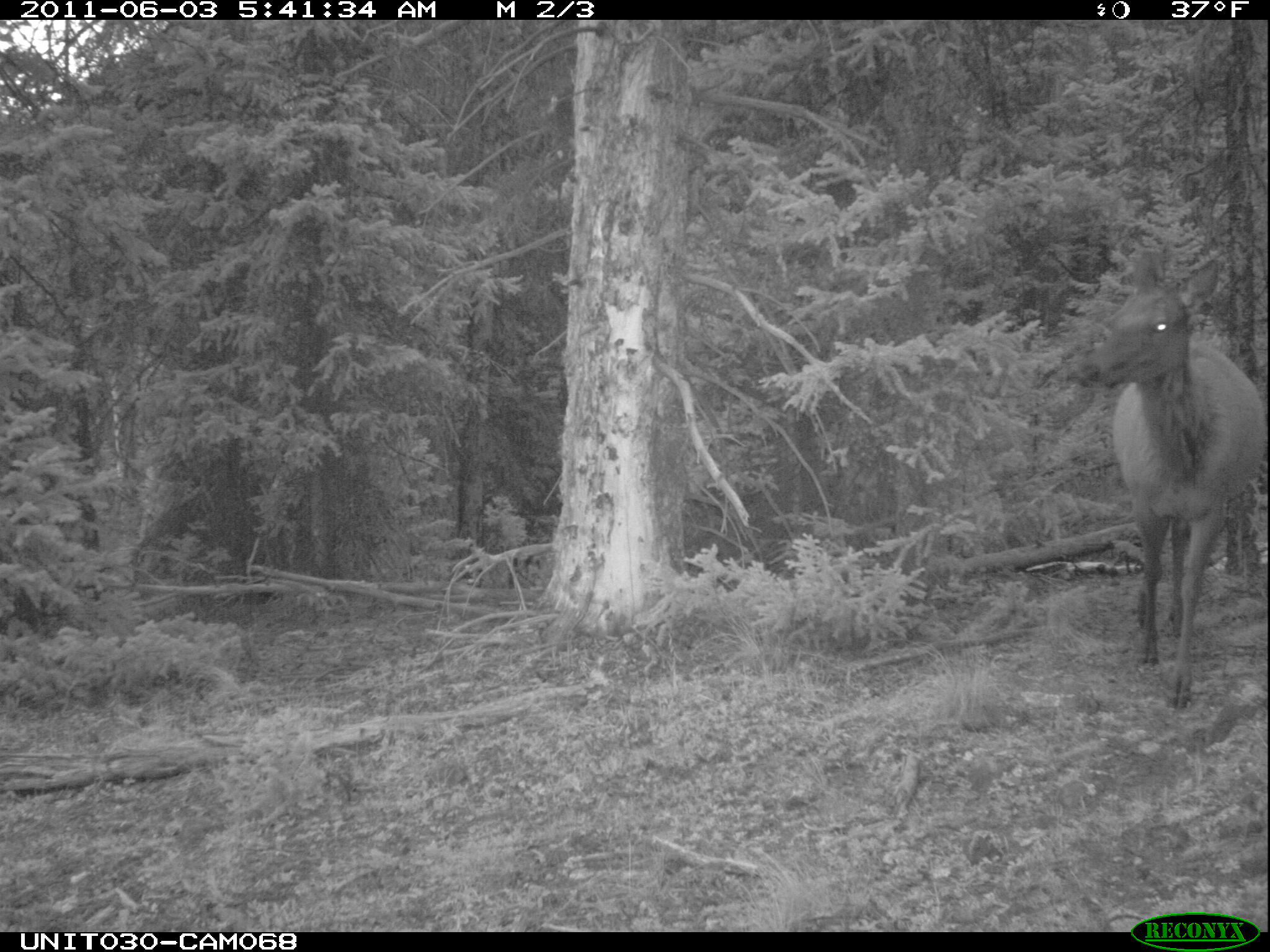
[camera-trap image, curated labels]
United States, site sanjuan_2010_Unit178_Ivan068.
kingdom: Animalia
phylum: Chordata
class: Mammalia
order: Artiodactyla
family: Cervidae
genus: Cervus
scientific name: Cervus elaphus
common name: red deer